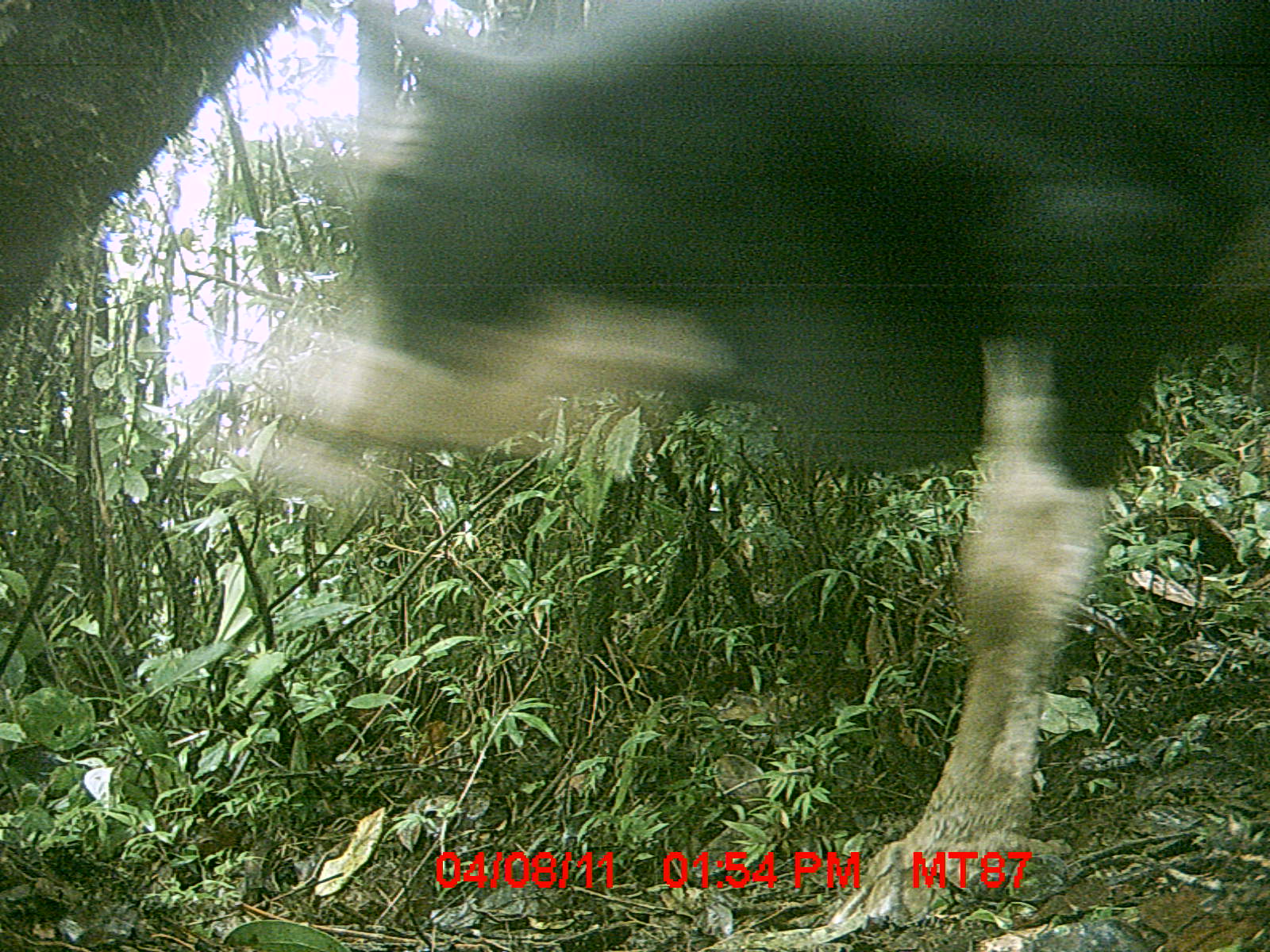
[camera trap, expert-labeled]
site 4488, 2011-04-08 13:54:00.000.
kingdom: Animalia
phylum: Chordata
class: Mammalia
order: Artiodactyla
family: Bovidae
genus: Bos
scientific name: Bos taurus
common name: domestic cattle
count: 2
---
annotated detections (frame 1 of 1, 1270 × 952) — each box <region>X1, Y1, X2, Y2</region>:
bos taurus: <region>244, 0, 1270, 930</region>